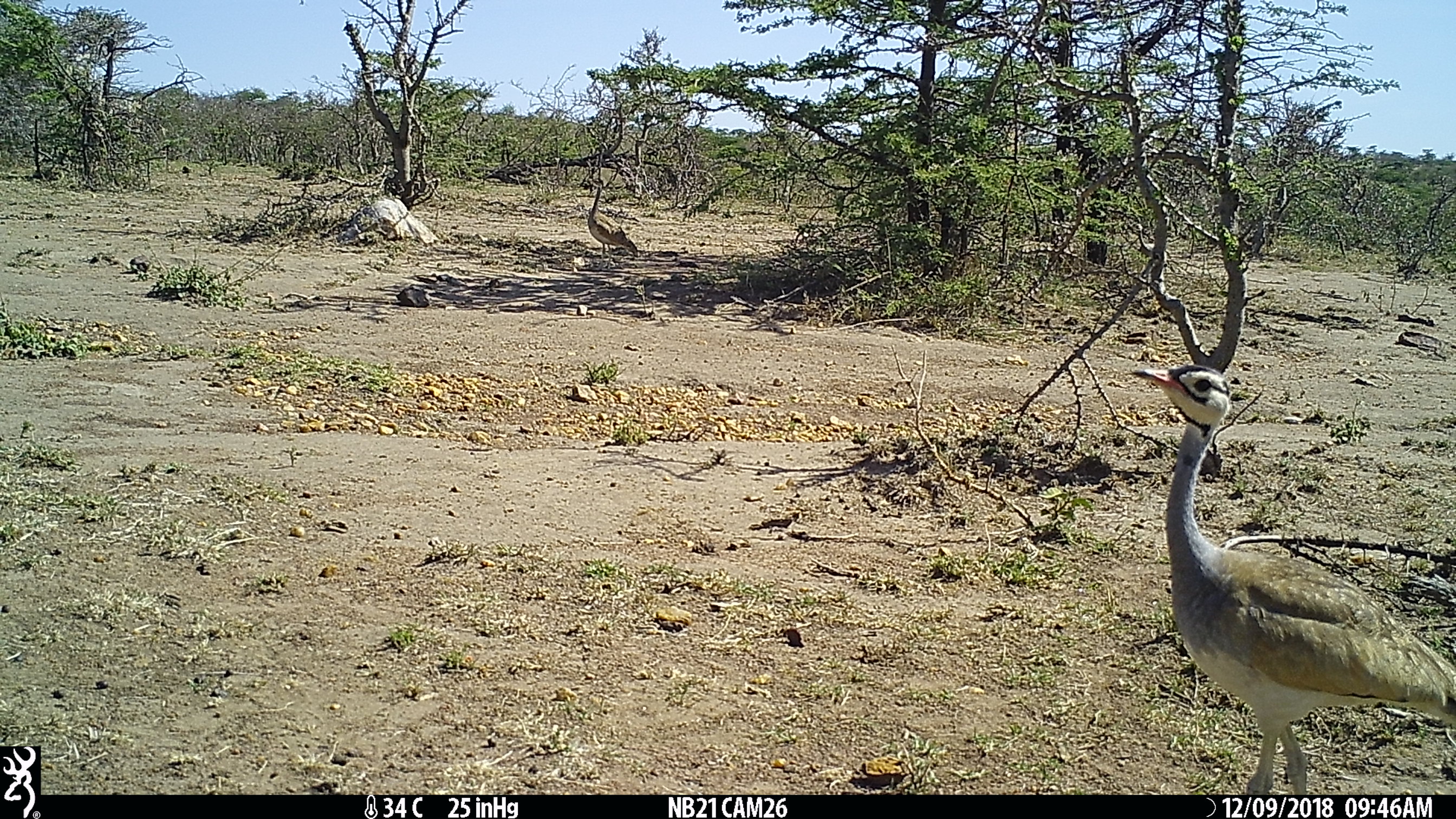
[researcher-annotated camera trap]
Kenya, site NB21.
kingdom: Animalia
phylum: Chordata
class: Aves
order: Otidiformes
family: Otididae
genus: Eupodotis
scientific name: Eupodotis senegalensis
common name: white-bellied bustard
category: bustard white bellied